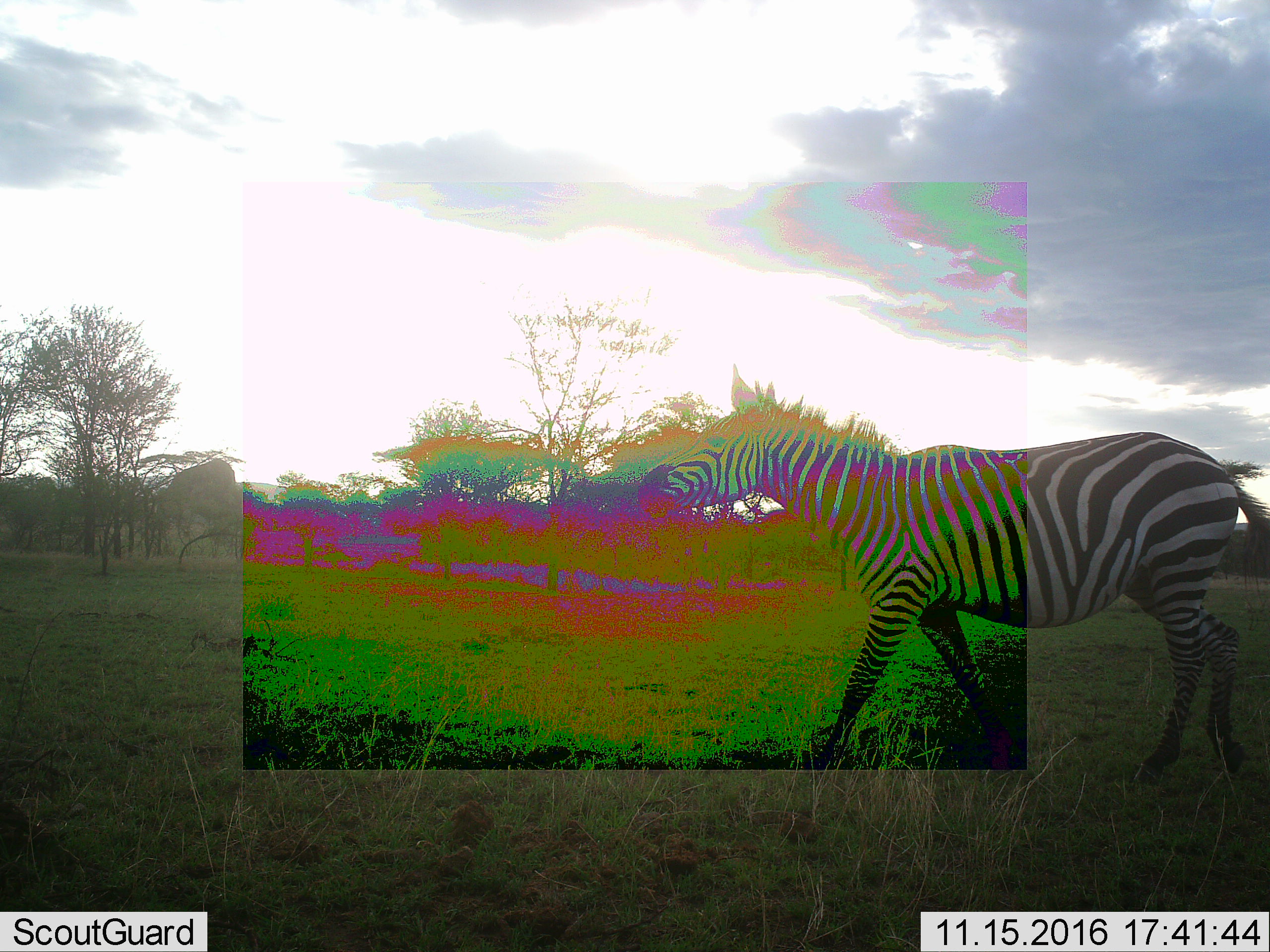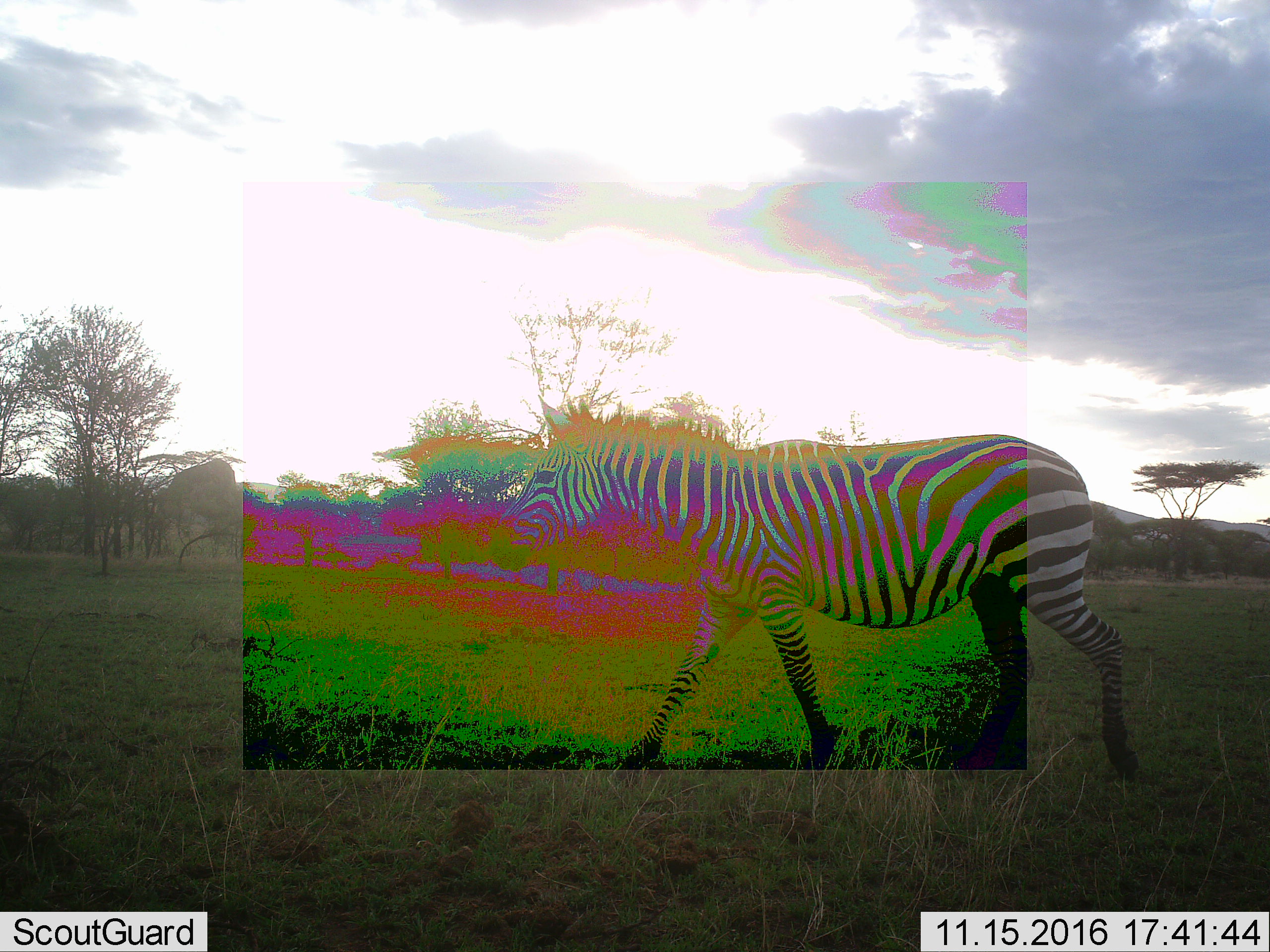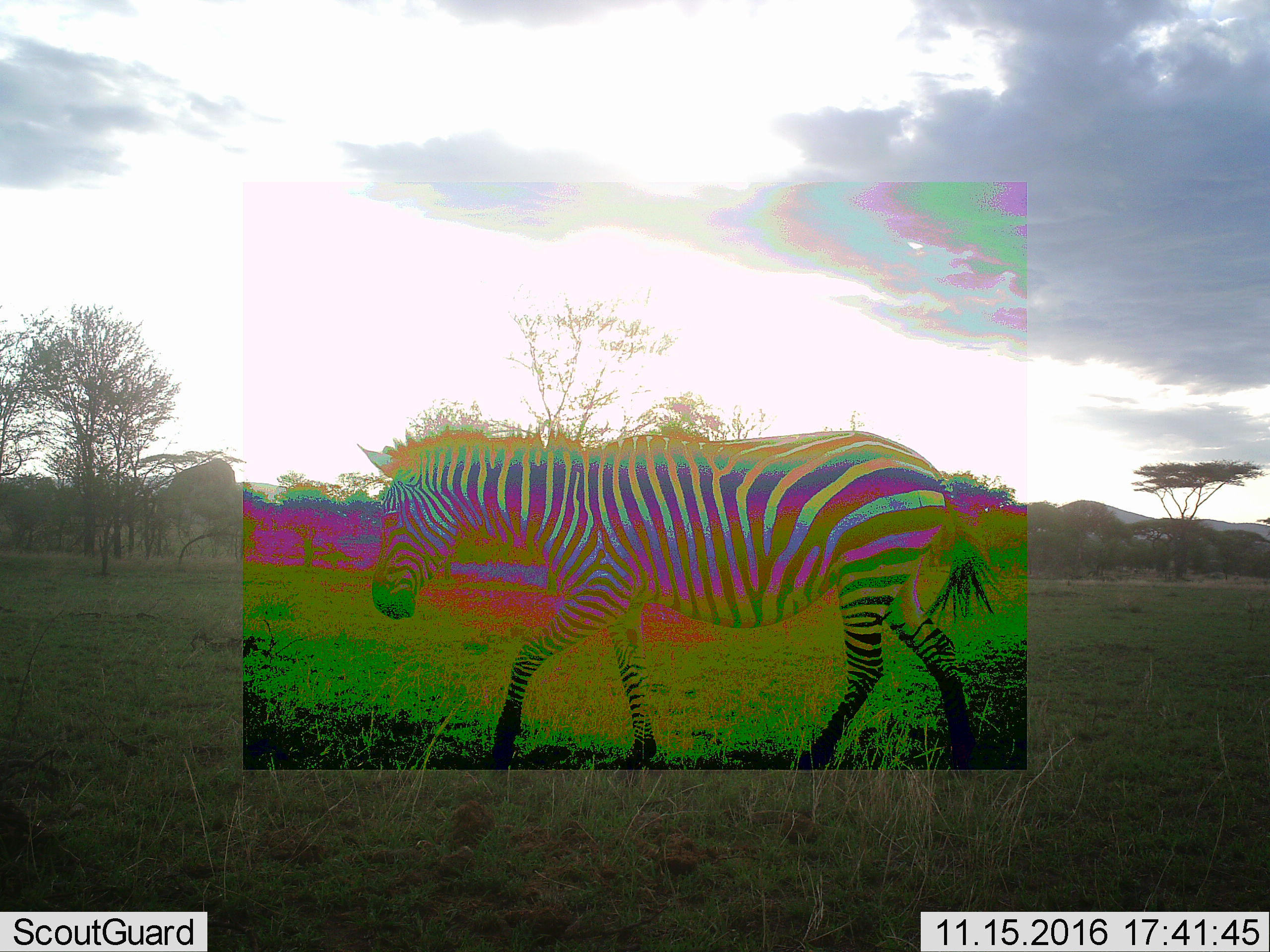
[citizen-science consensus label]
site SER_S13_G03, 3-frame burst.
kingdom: Animalia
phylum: Chordata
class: Mammalia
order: Perissodactyla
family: Equidae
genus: Equus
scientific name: Equus quagga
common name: plains zebra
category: zebraplains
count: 1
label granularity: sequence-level